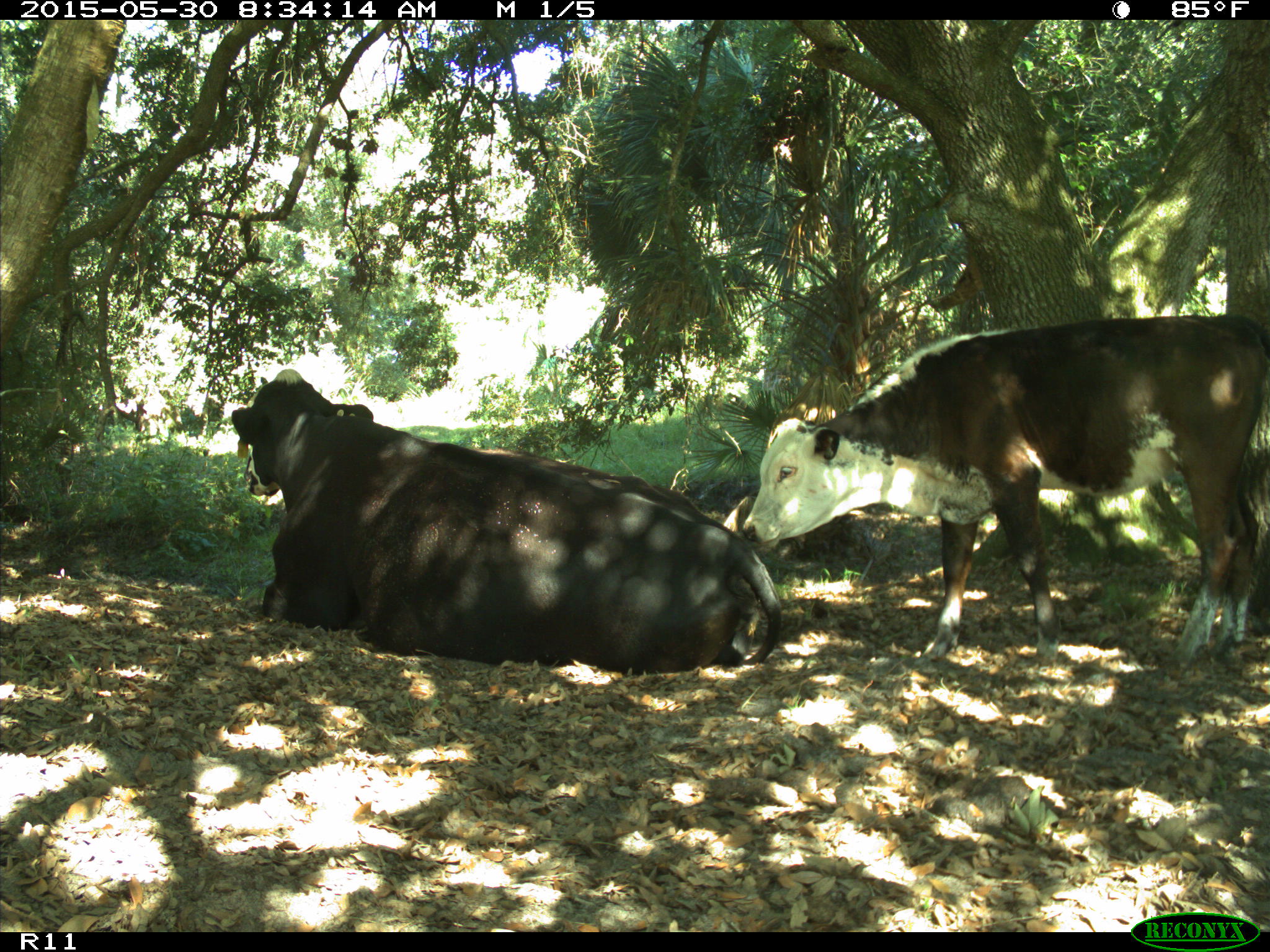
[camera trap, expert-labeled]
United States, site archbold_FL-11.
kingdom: Animalia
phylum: Chordata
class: Mammalia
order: Artiodactyla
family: Bovidae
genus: Bos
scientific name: Bos taurus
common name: domestic cow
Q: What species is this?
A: Bos taurus (domestic cow).